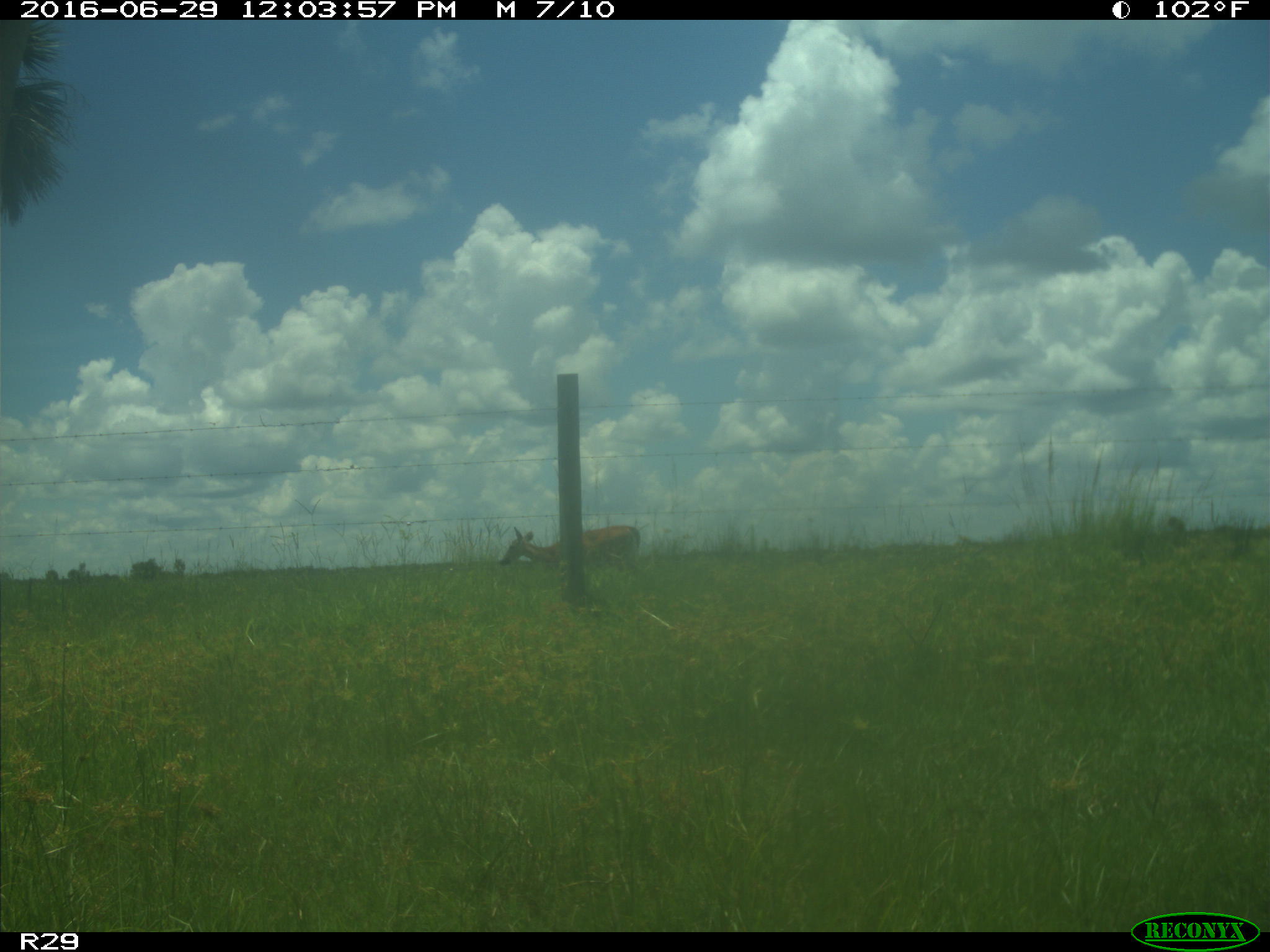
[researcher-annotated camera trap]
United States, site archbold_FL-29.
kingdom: Animalia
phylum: Chordata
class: Mammalia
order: Artiodactyla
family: Cervidae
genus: Odocoileus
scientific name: Odocoileus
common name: deer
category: unidentified deer